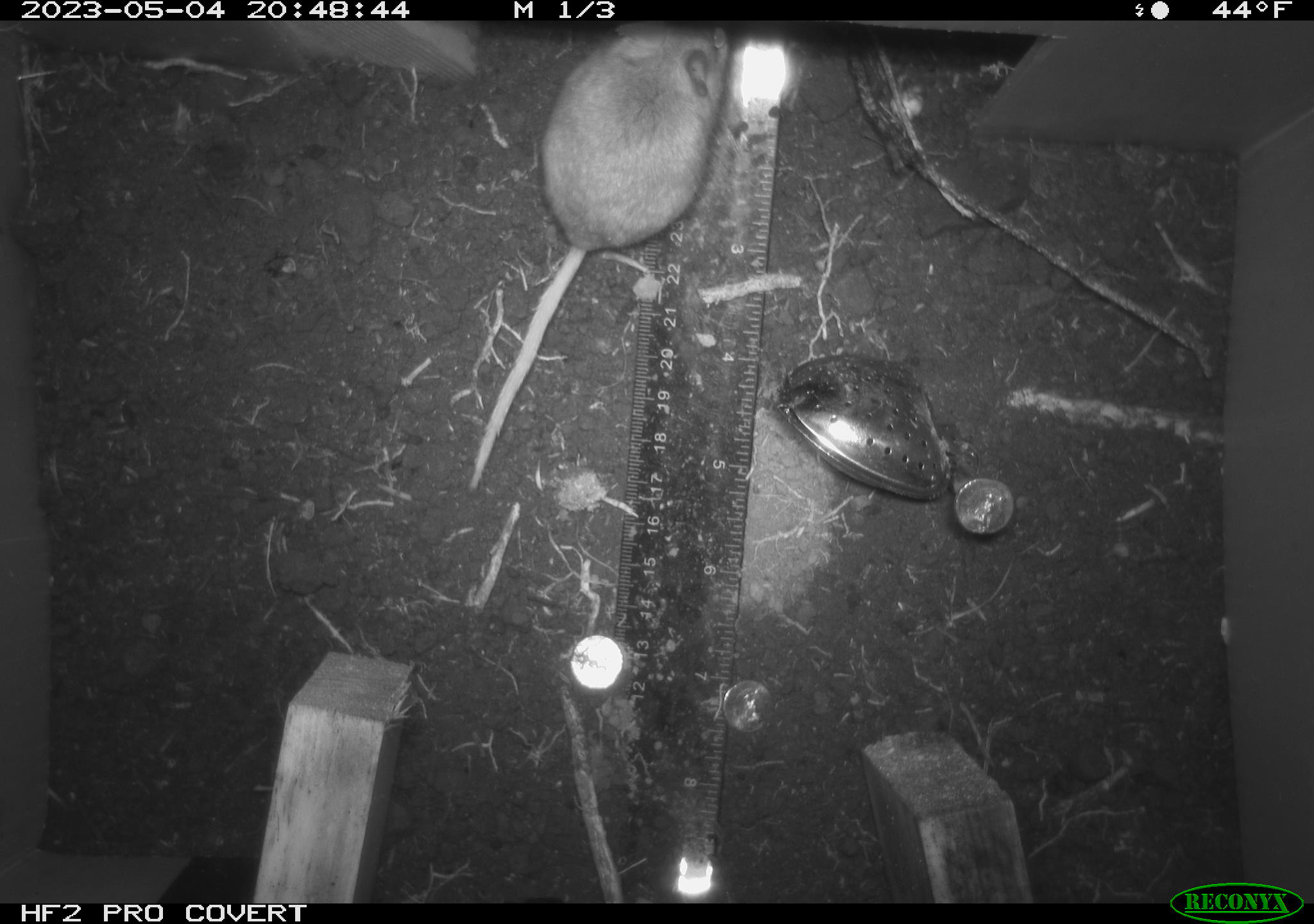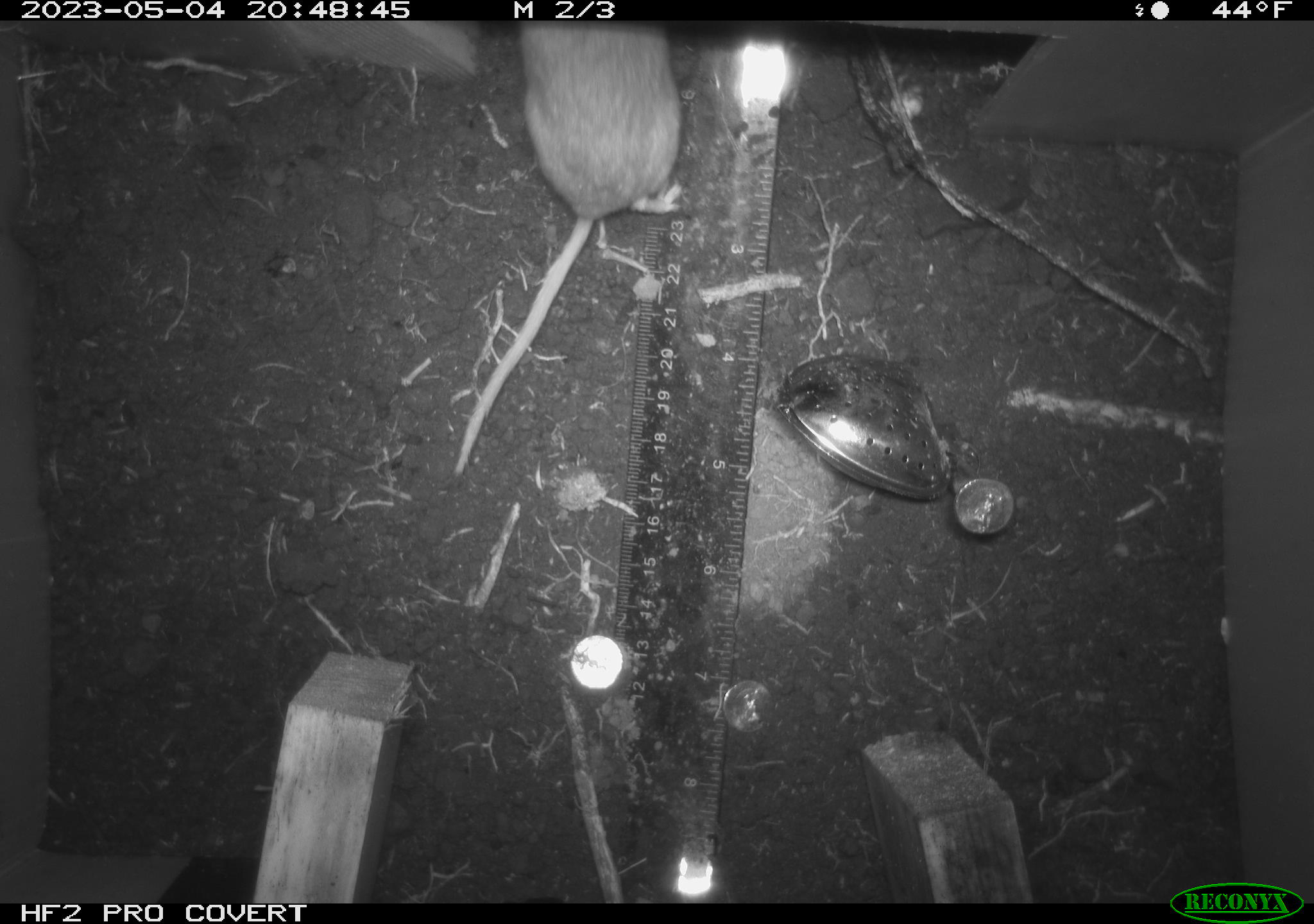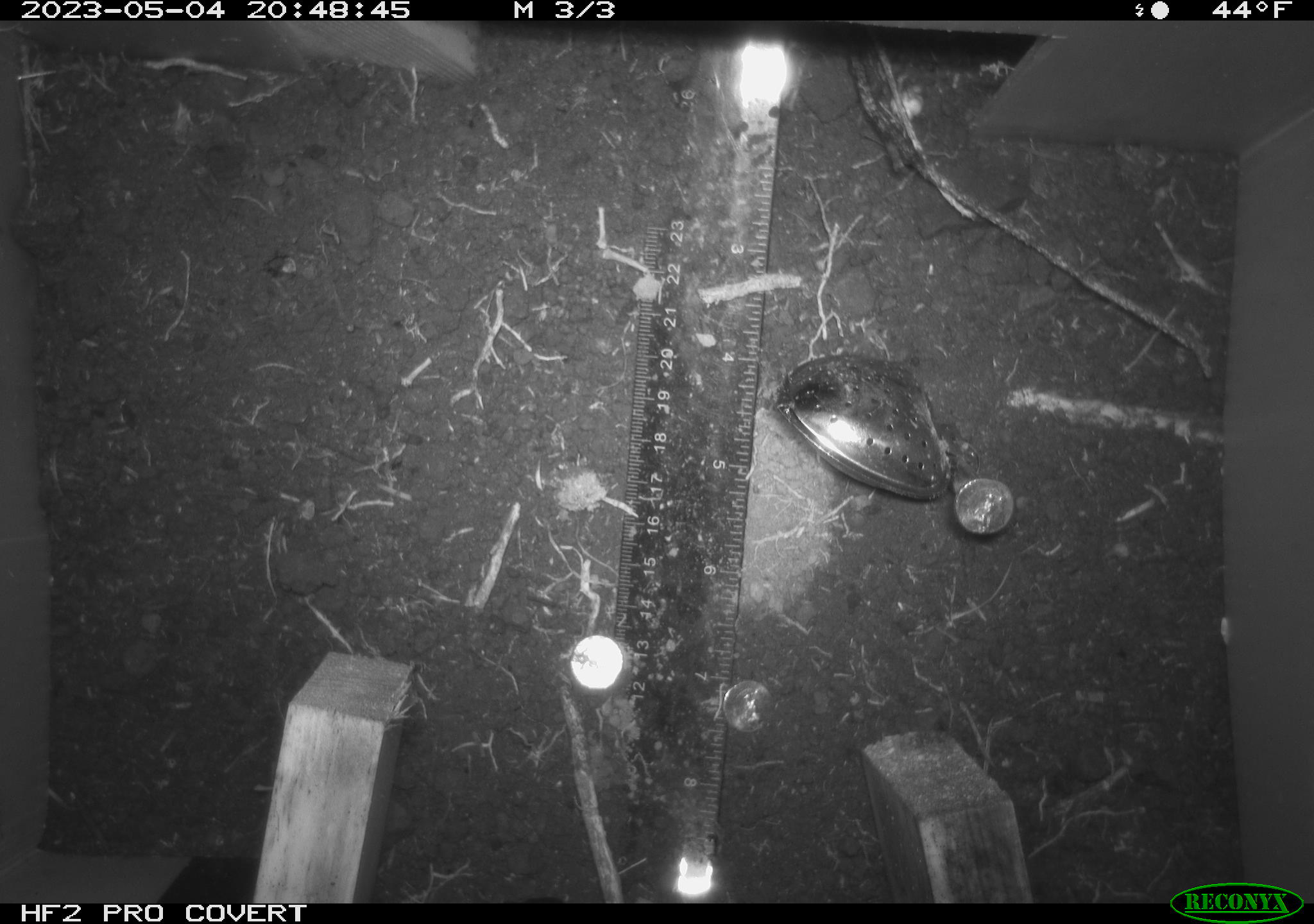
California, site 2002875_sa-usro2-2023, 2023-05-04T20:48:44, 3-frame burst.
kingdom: Animalia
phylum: Chordata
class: Mammalia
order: Rodentia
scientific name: Rodentia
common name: mouse species